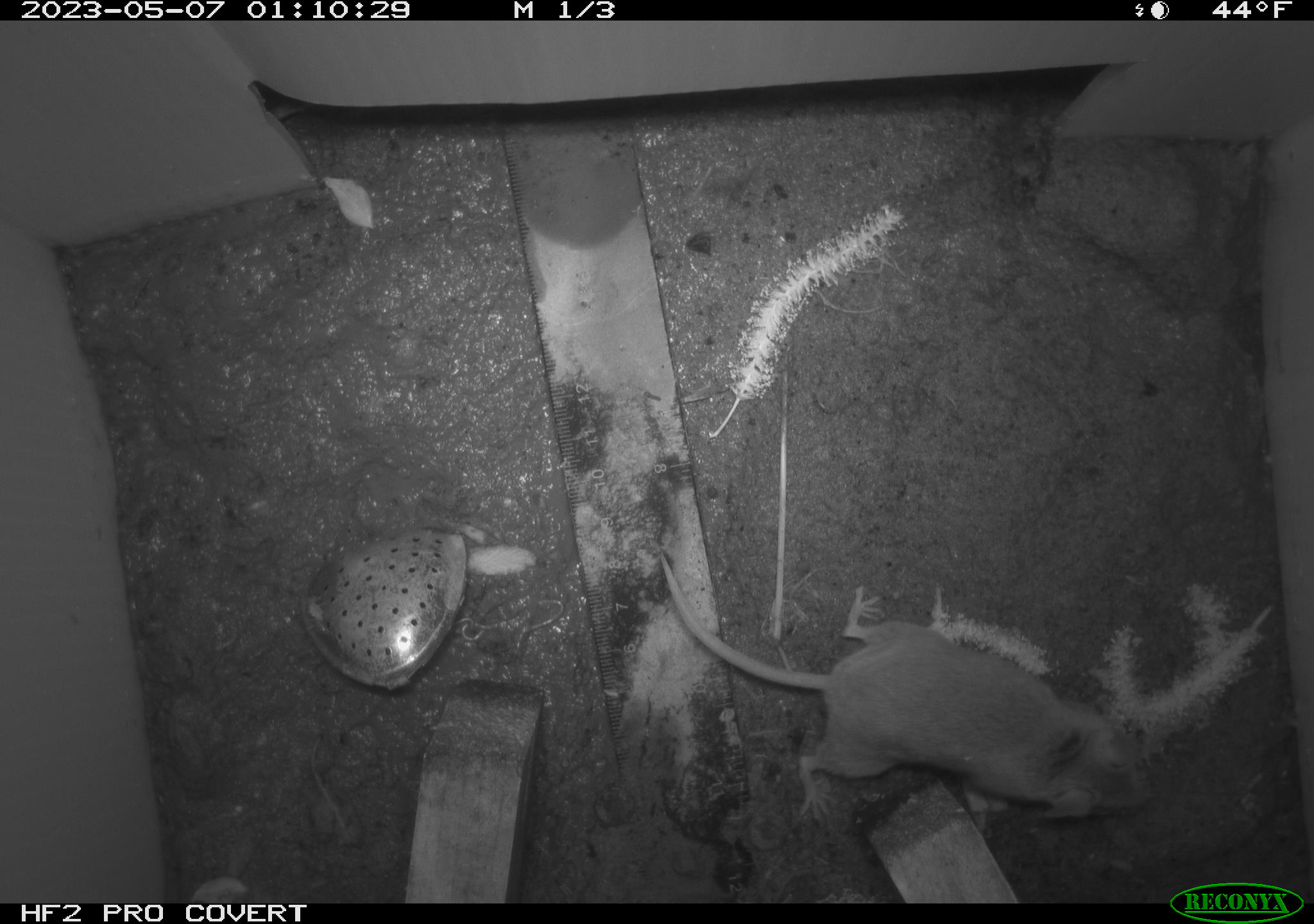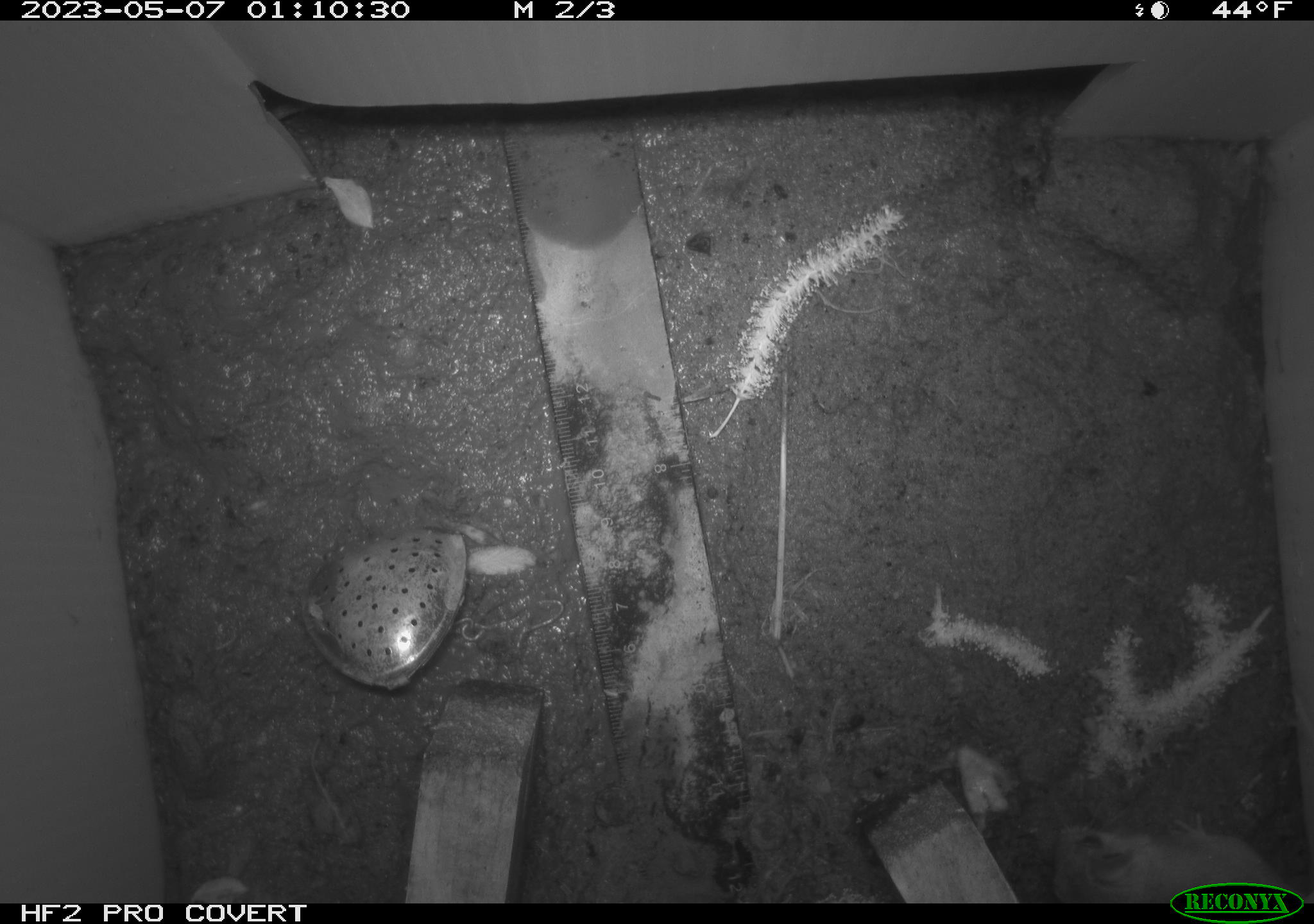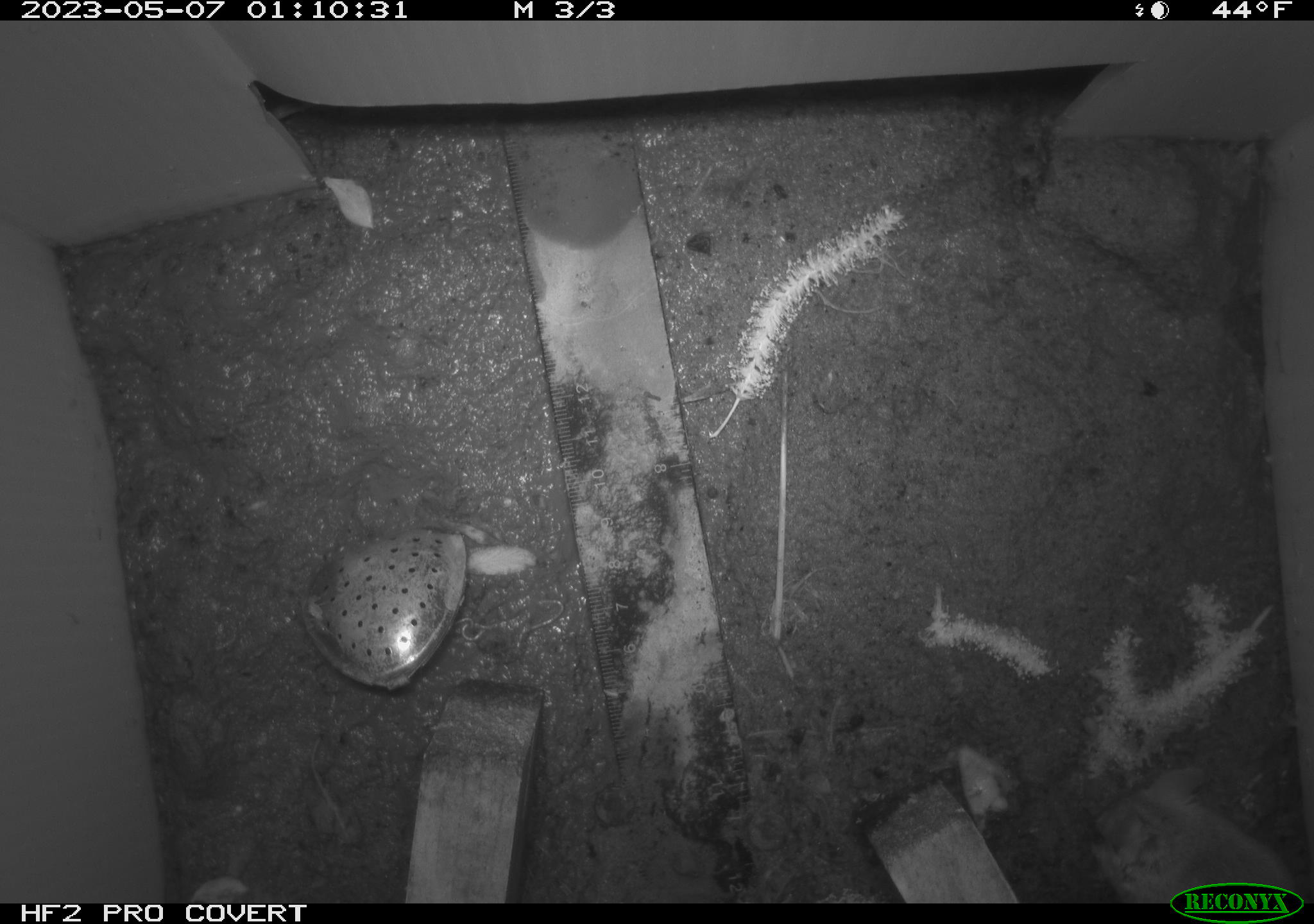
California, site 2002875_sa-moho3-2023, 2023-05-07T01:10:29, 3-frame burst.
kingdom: Animalia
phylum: Chordata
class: Mammalia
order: Rodentia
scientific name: Rodentia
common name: mouse species